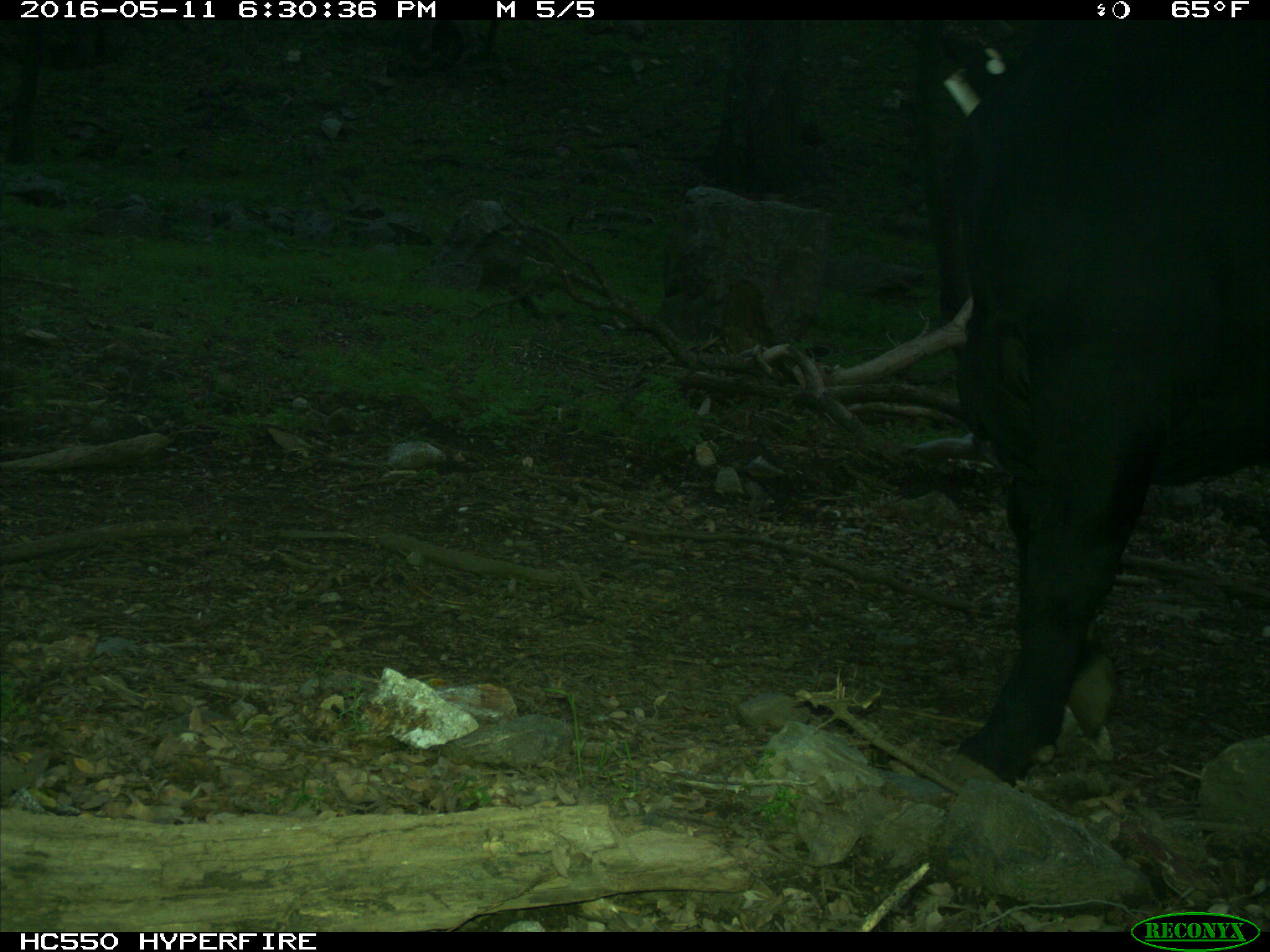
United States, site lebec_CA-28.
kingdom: Animalia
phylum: Chordata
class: Mammalia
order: Artiodactyla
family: Bovidae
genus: Bos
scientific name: Bos taurus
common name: domestic cow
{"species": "Bos taurus (domestic cow)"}